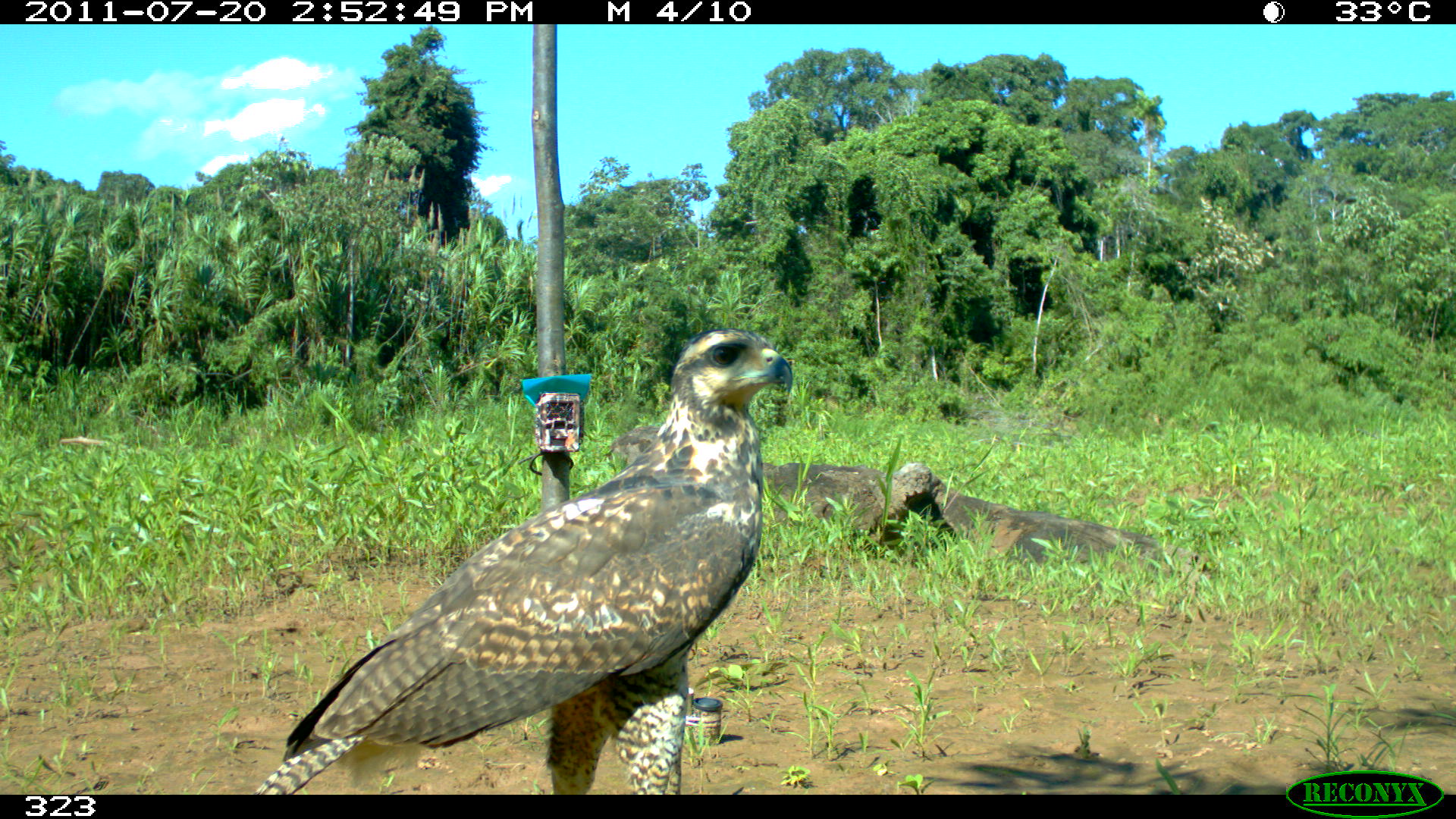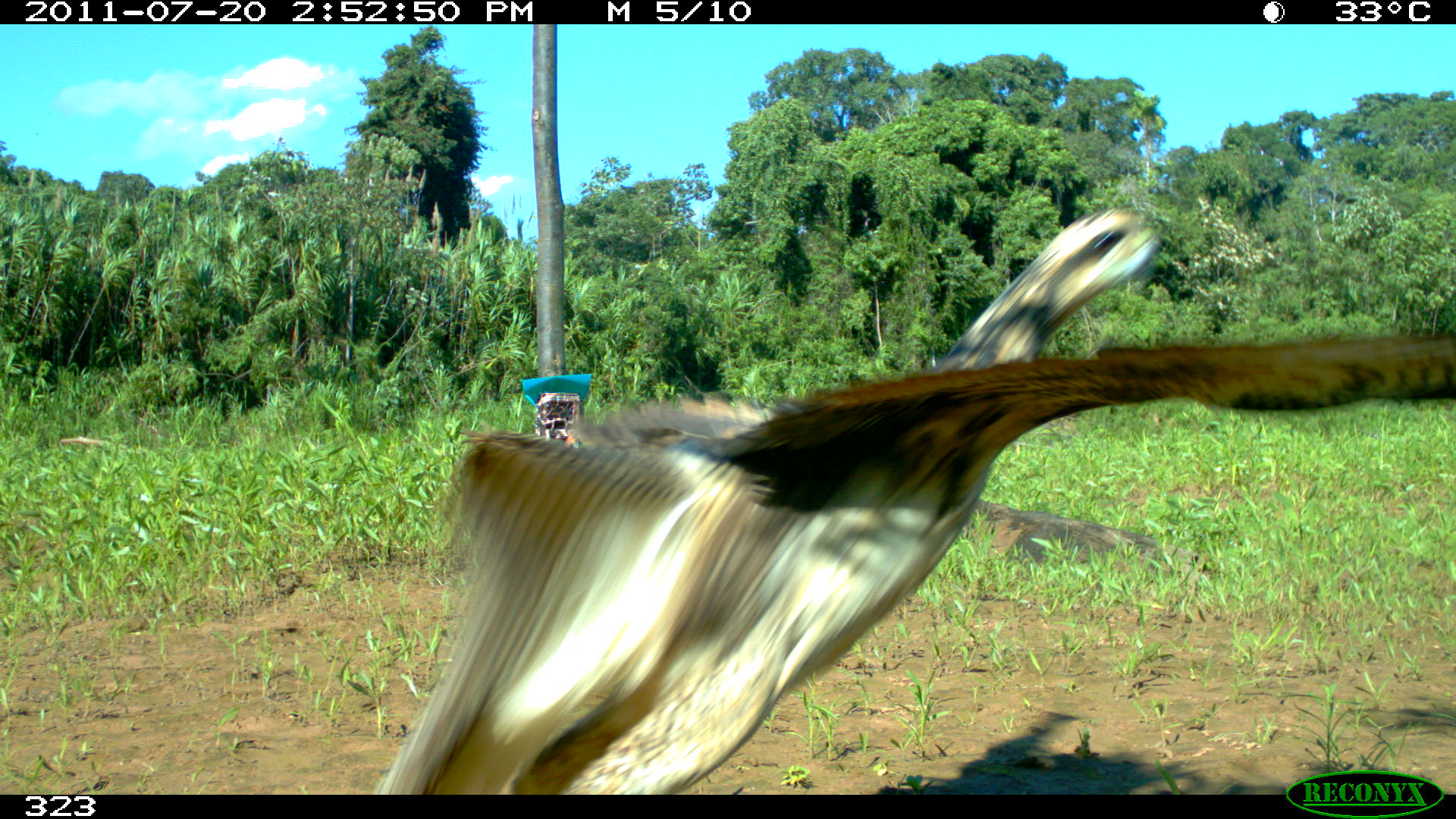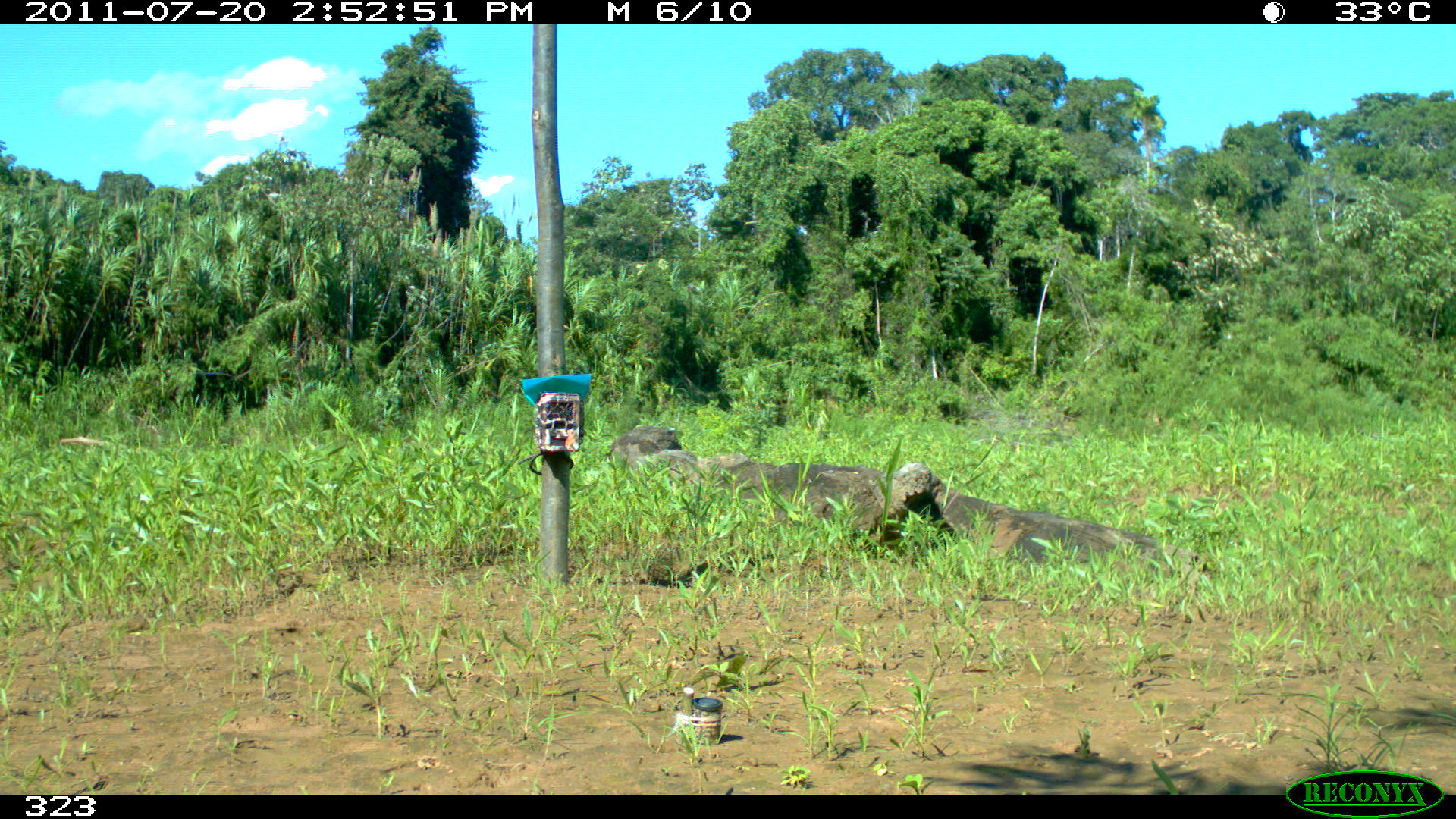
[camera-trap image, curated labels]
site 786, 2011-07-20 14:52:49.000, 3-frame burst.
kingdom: Animalia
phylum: Chordata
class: Aves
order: Accipitriformes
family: Accipitridae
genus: Buteogallus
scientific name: Buteogallus urubitinga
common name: great black hawk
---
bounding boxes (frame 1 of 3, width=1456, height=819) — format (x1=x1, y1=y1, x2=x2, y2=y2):
buteogallus urubitinga: (x1=249, y1=327, x2=796, y2=793)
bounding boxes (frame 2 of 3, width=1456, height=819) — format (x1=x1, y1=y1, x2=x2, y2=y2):
buteogallus urubitinga: (x1=369, y1=202, x2=1456, y2=793)